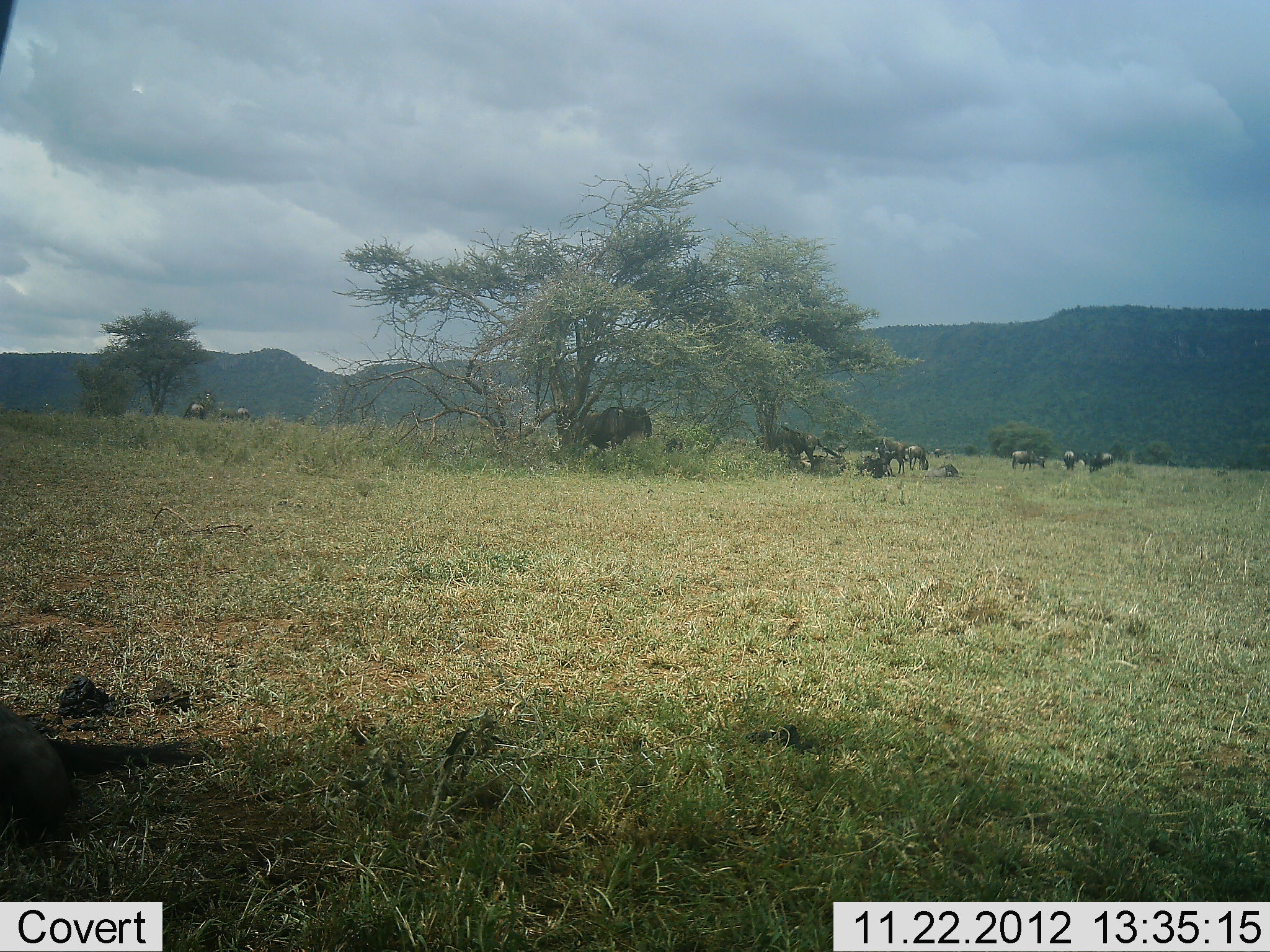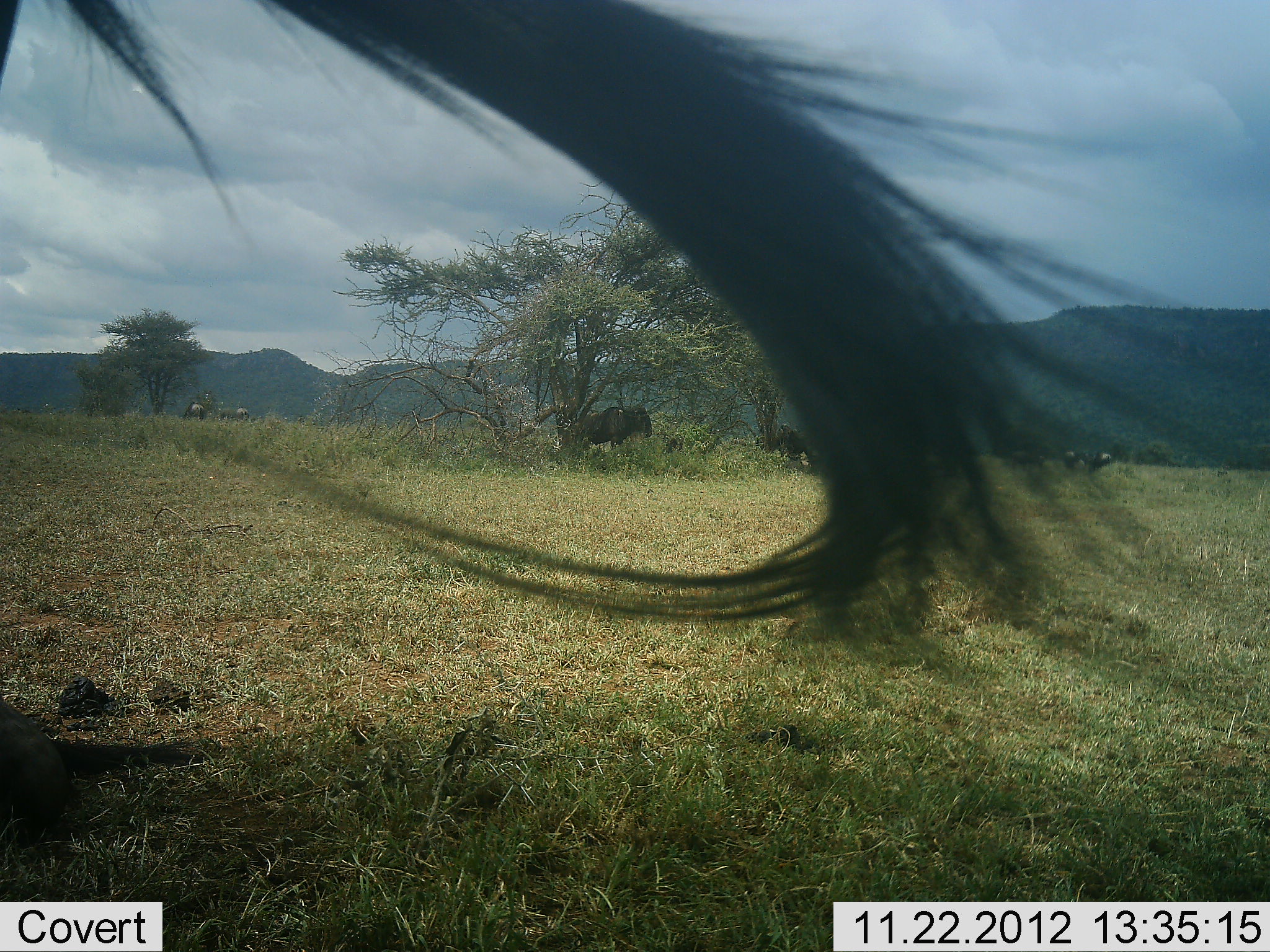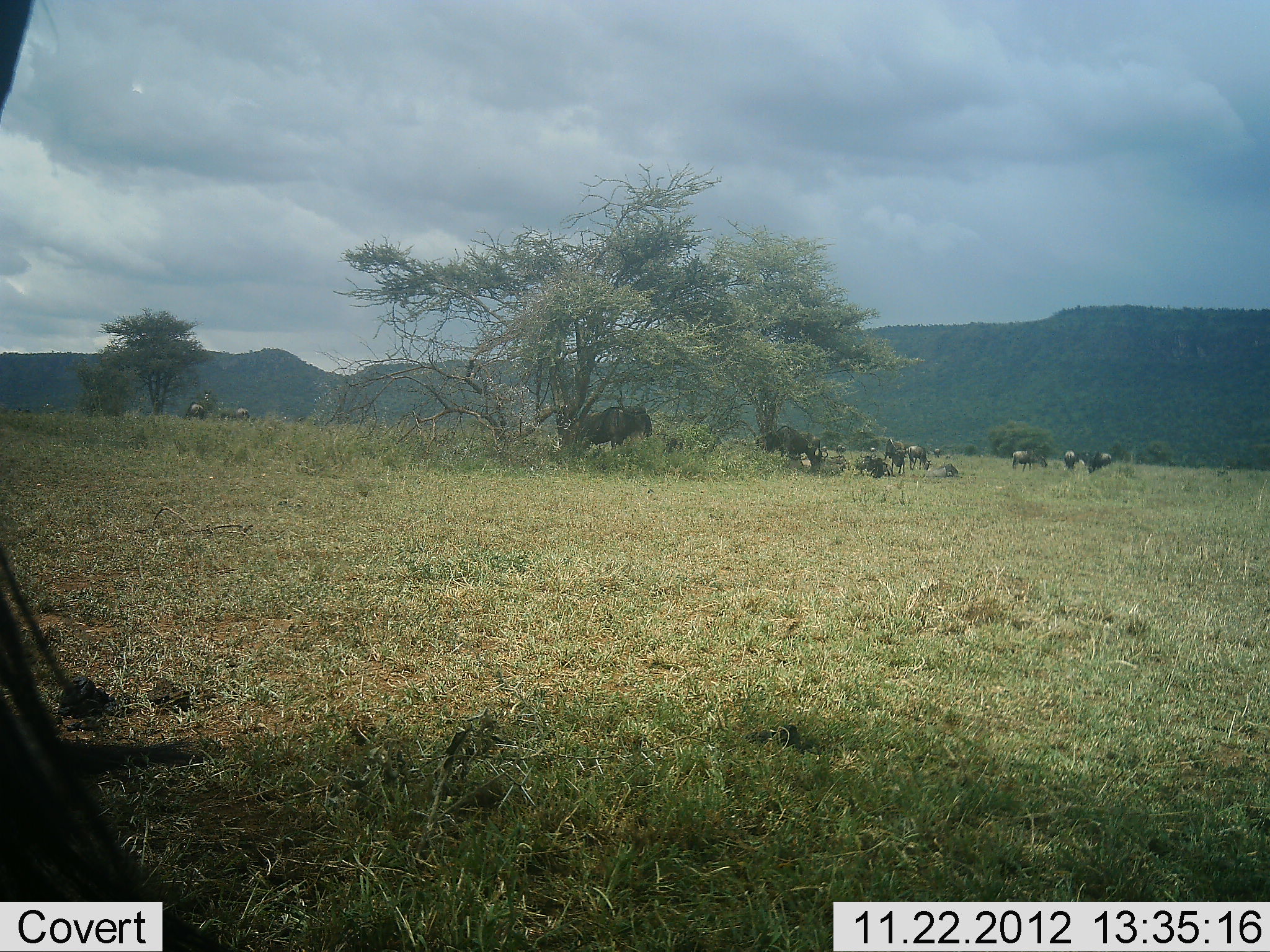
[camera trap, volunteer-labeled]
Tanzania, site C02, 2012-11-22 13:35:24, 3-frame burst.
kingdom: Animalia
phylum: Chordata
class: Mammalia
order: Artiodactyla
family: Bovidae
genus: Connochaetes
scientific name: Connochaetes taurinus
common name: blue wildebeest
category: wildebeest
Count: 10.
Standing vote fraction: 73%.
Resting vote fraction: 32%.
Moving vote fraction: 14%.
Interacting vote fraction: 5%.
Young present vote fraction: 5%.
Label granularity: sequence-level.